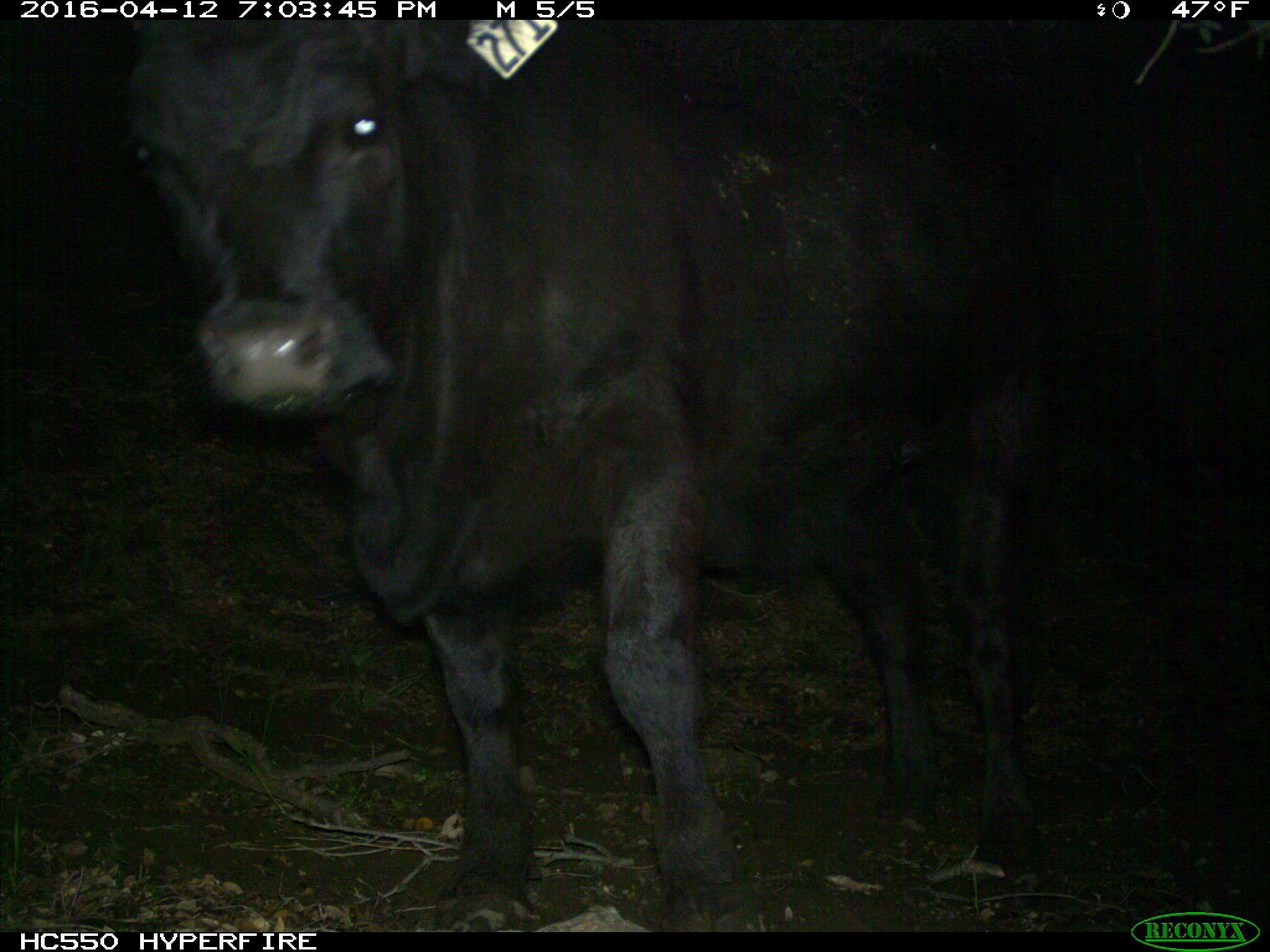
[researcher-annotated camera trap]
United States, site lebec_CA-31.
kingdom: Animalia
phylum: Chordata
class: Mammalia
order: Artiodactyla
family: Bovidae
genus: Bos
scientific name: Bos taurus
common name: domestic cow